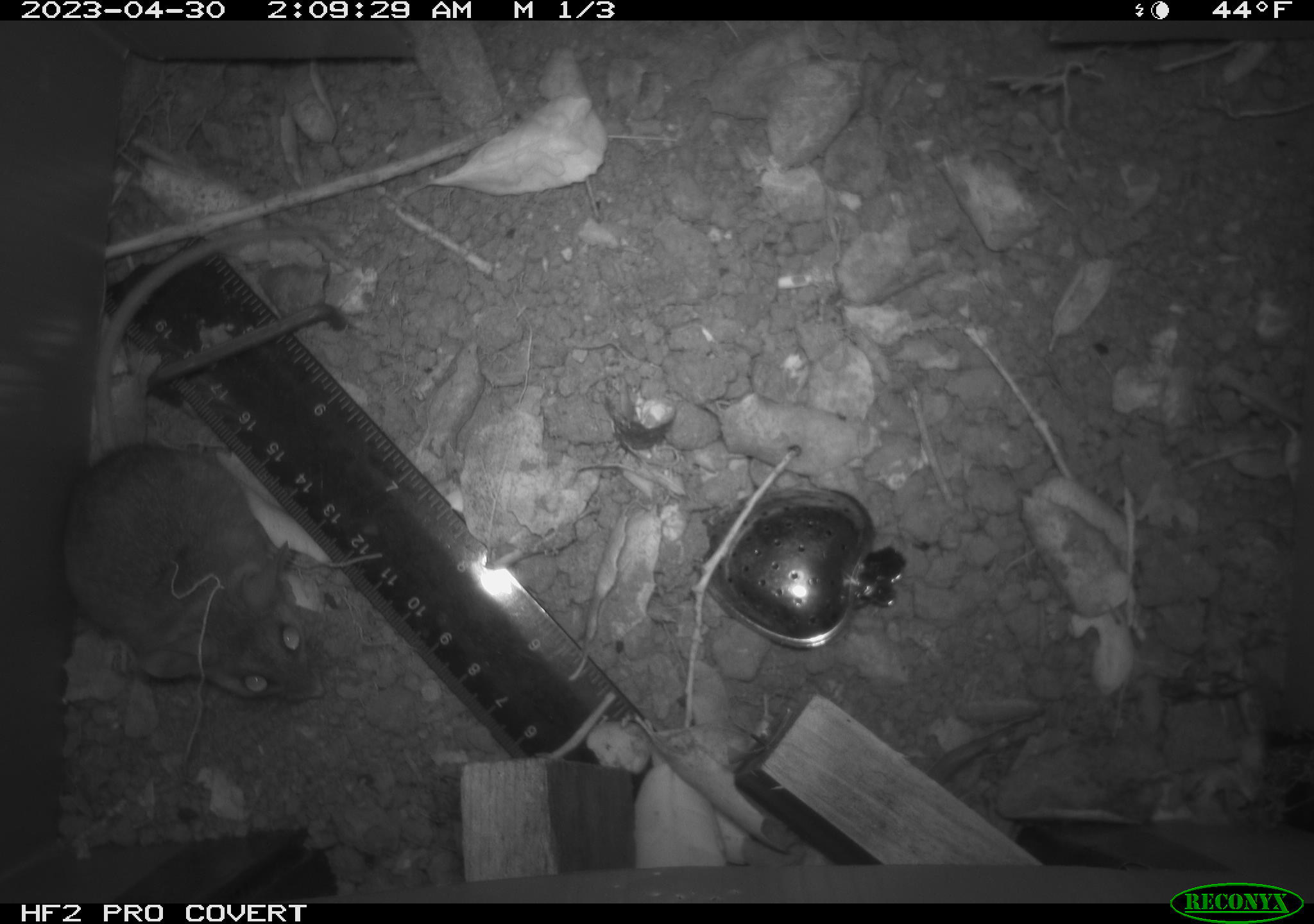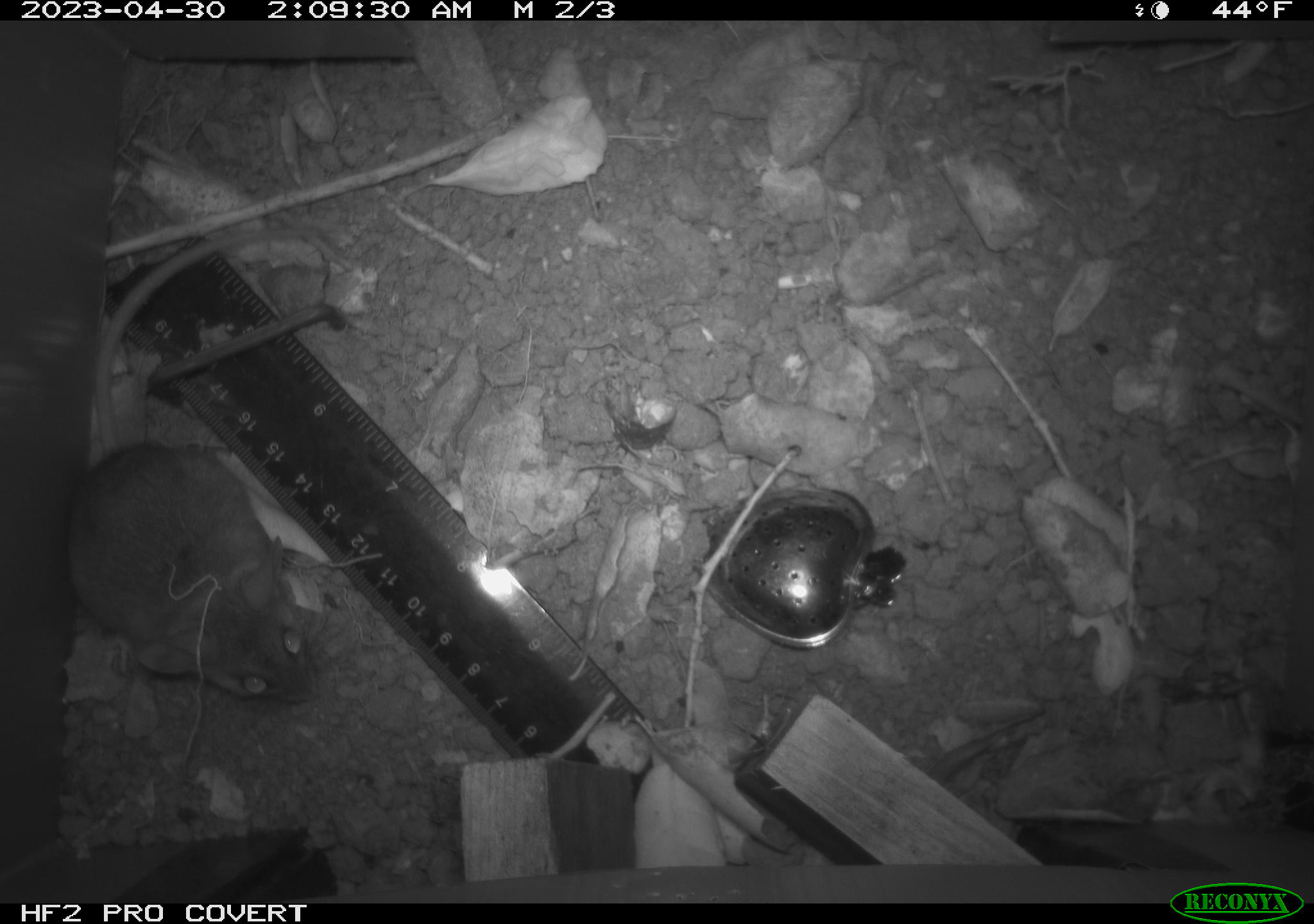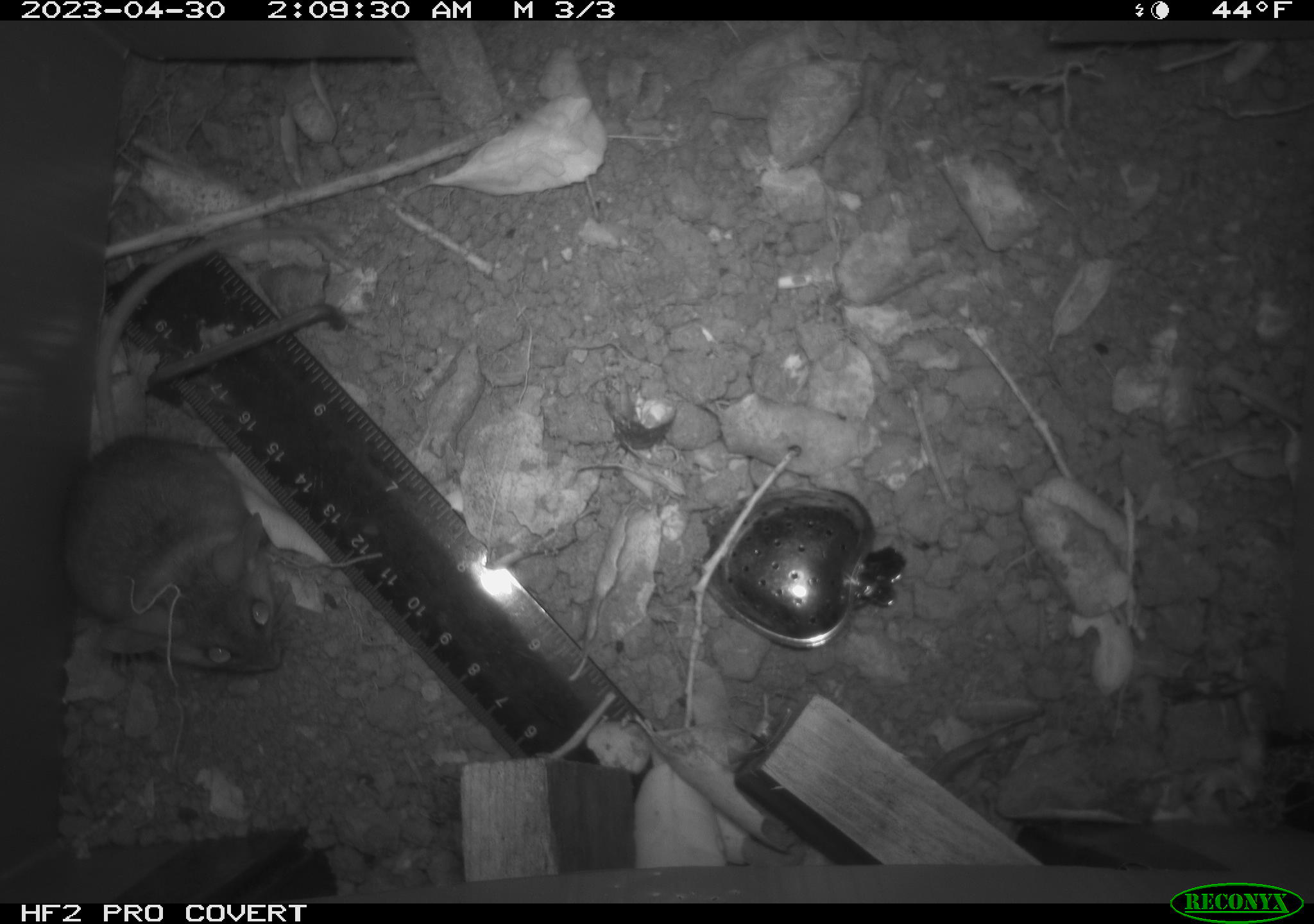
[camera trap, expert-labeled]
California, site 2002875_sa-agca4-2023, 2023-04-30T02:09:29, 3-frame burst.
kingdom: Animalia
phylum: Chordata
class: Mammalia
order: Rodentia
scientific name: Rodentia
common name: mouse species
Mouse species (Rodentia).